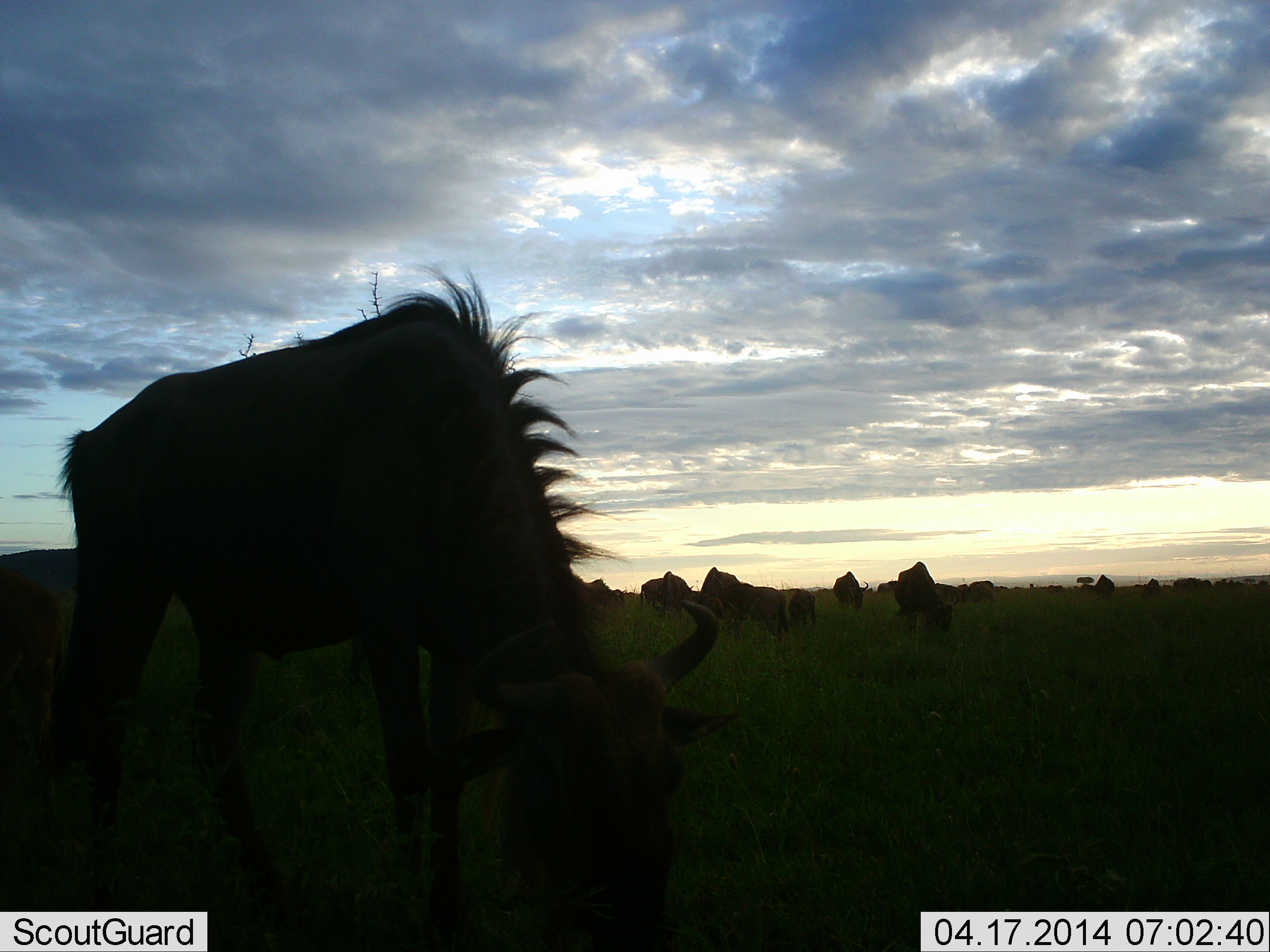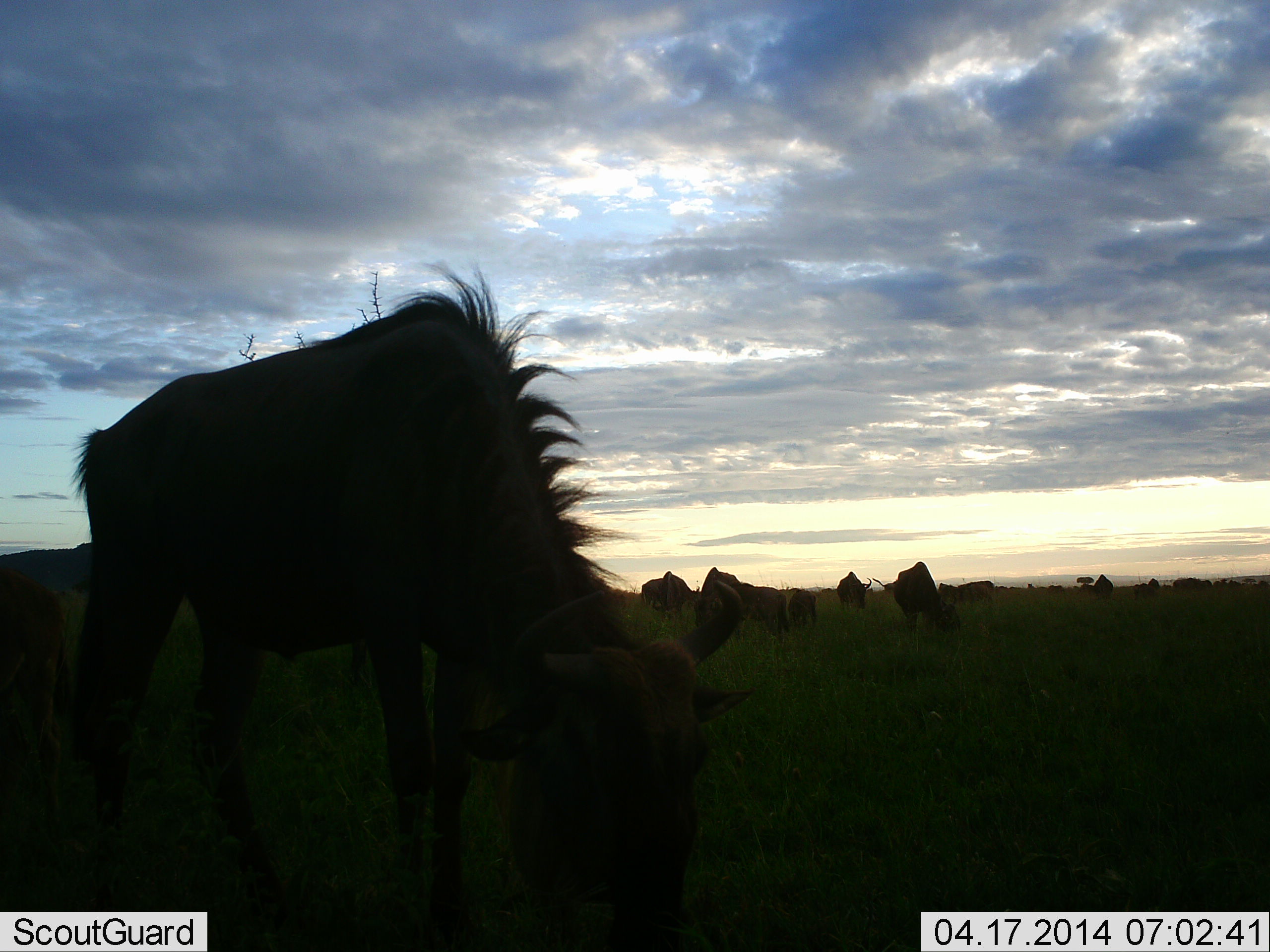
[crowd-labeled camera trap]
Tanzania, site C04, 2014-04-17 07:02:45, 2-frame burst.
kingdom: Animalia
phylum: Chordata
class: Mammalia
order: Artiodactyla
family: Bovidae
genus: Connochaetes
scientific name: Connochaetes taurinus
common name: blue wildebeest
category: wildebeest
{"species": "wildebeest (blue wildebeest) (Connochaetes taurinus)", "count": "11-50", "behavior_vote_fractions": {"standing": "30%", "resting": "0%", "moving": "30%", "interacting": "0%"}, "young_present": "10%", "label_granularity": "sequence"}